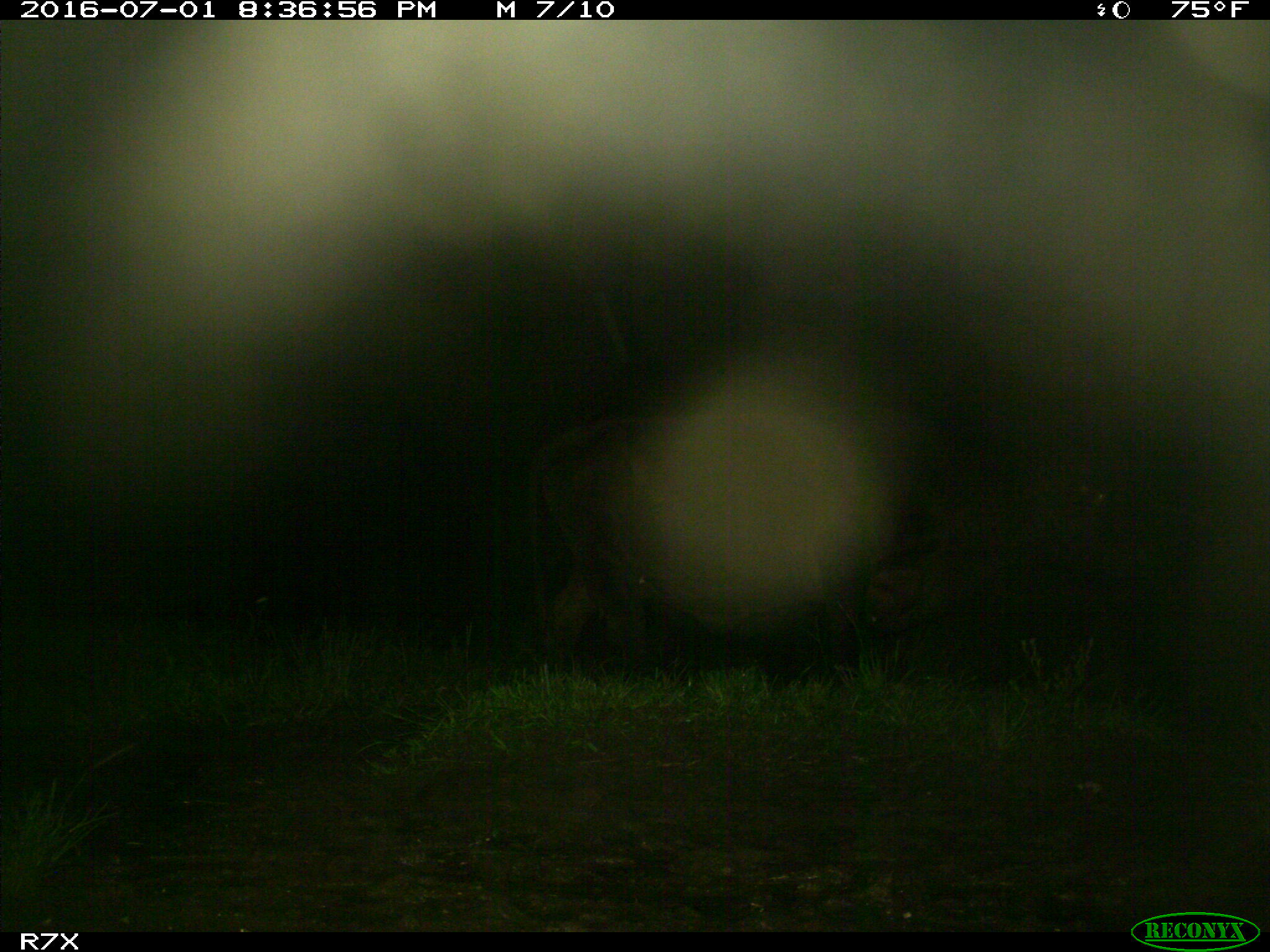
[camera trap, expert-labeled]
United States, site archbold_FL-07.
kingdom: Animalia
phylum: Chordata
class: Mammalia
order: Artiodactyla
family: Bovidae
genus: Bos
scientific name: Bos taurus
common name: domestic cow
Bos taurus (domestic cow).